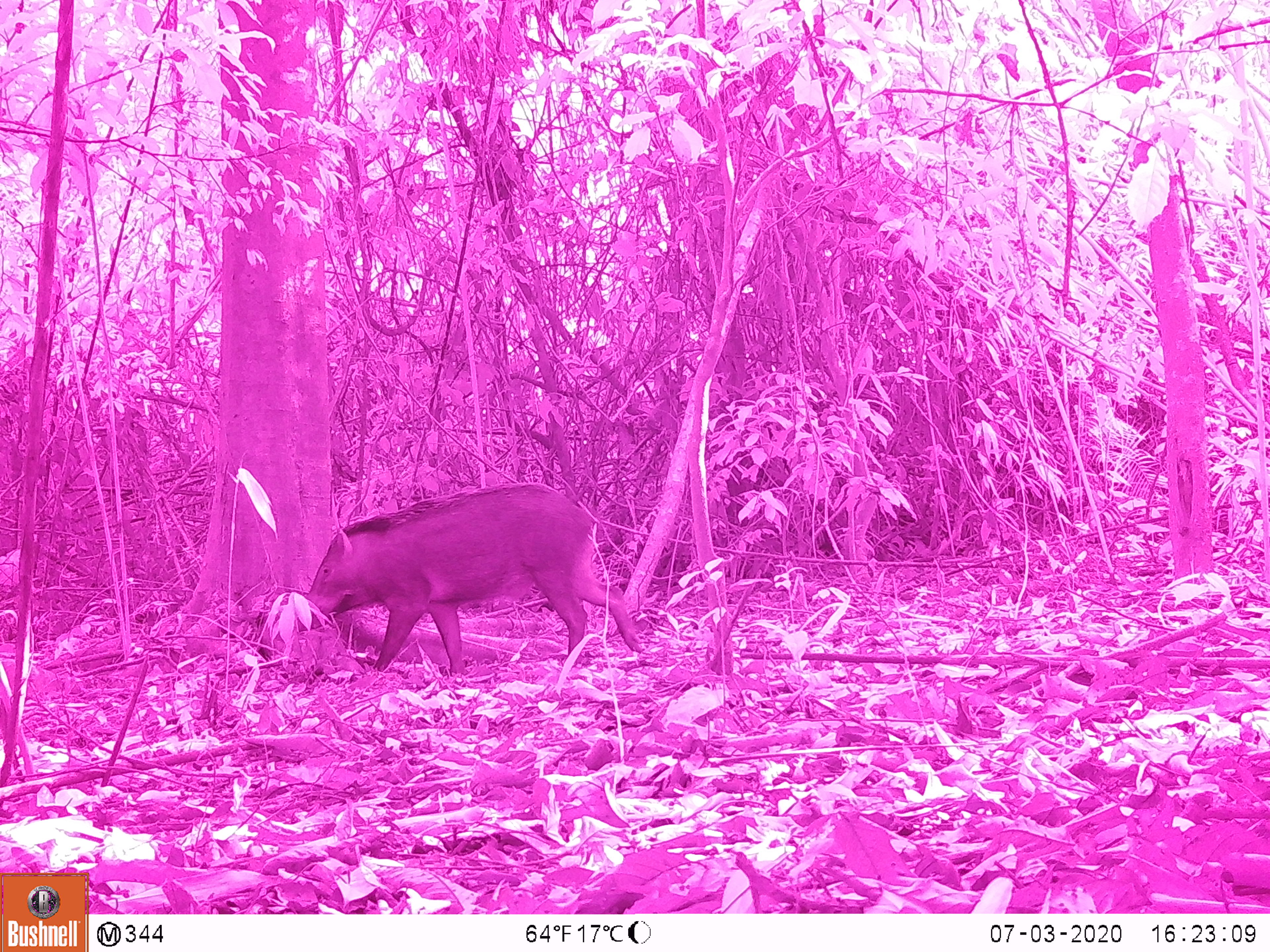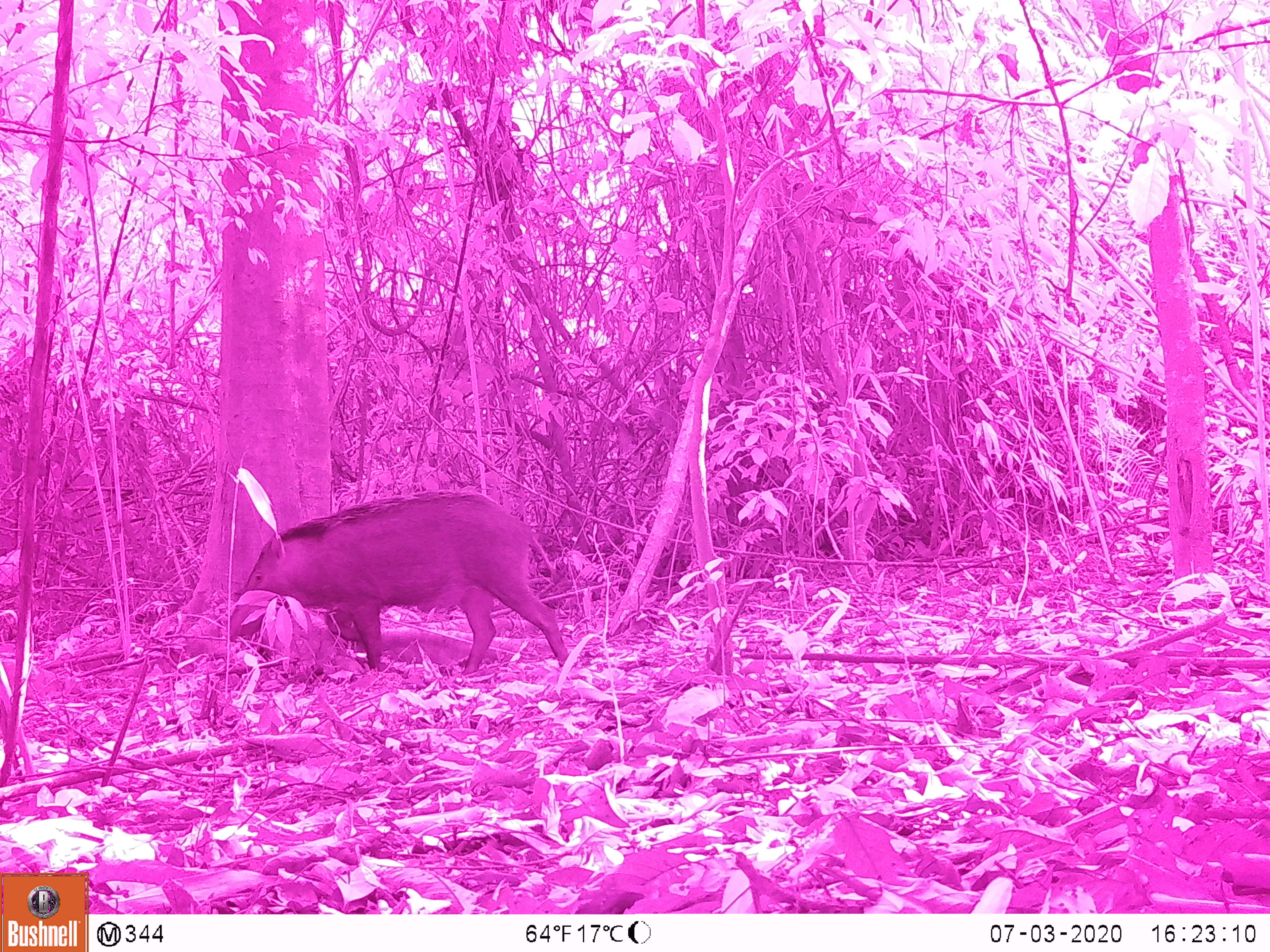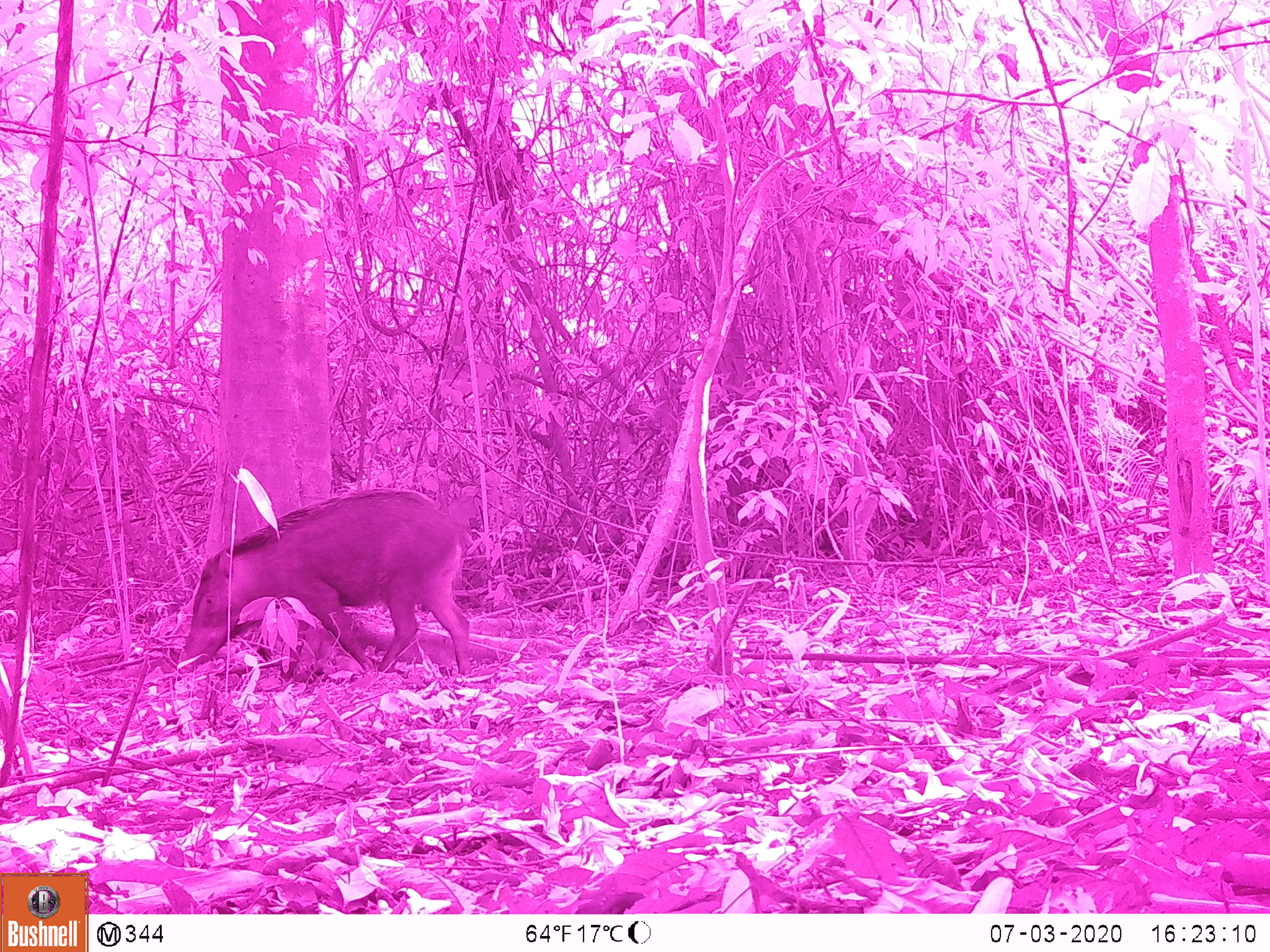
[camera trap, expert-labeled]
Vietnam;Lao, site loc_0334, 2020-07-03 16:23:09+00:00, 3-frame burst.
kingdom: Animalia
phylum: Chordata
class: Mammalia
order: Artiodactyla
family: Suidae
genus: Sus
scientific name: Sus scrofa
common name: eurasian wild pig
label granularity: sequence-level